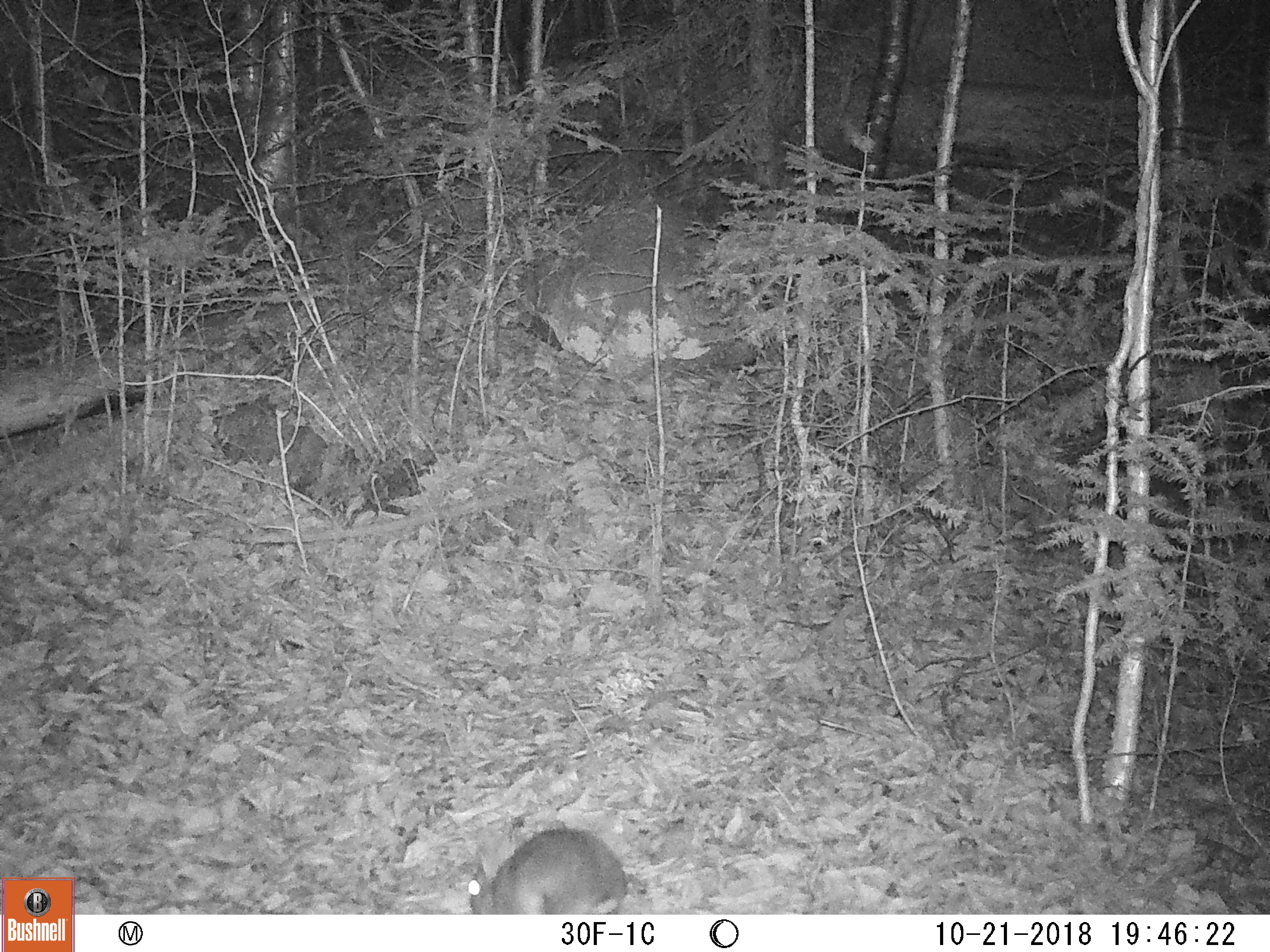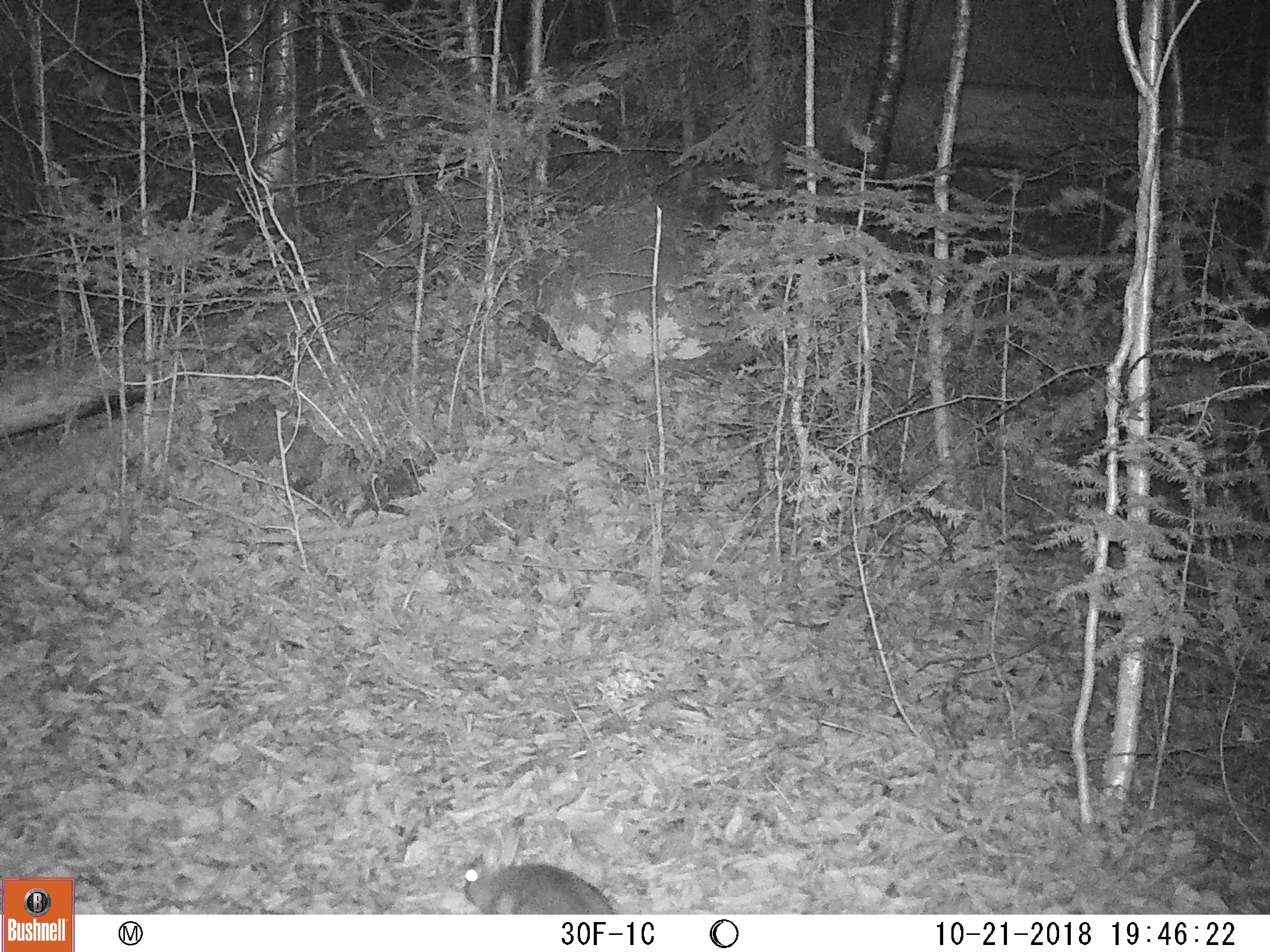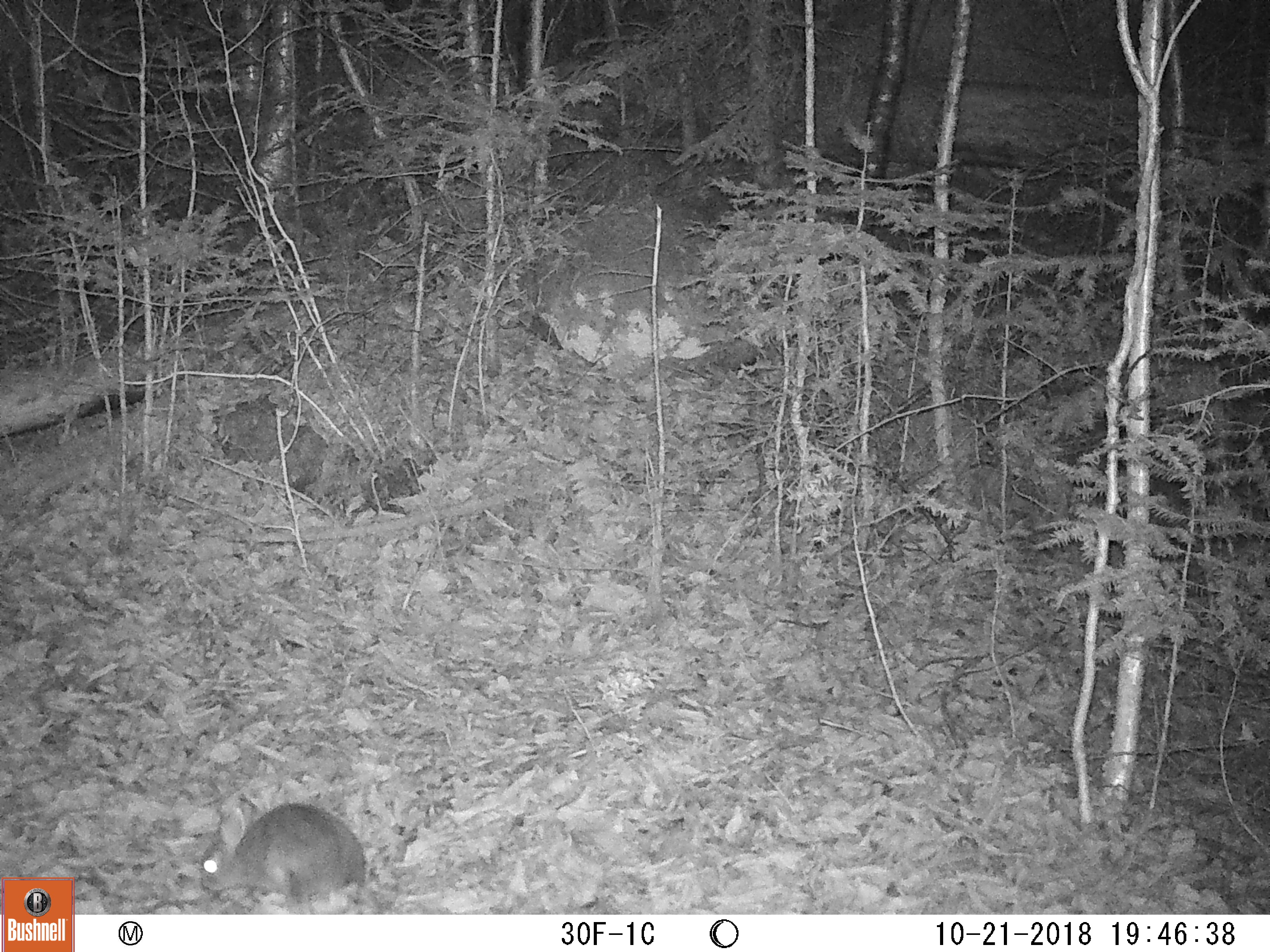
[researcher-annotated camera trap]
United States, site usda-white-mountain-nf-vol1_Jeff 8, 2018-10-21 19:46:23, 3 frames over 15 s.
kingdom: Animalia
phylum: Chordata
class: Mammalia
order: Lagomorpha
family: Leporidae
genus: Lepus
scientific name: Lepus americanus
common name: snowshoe hare